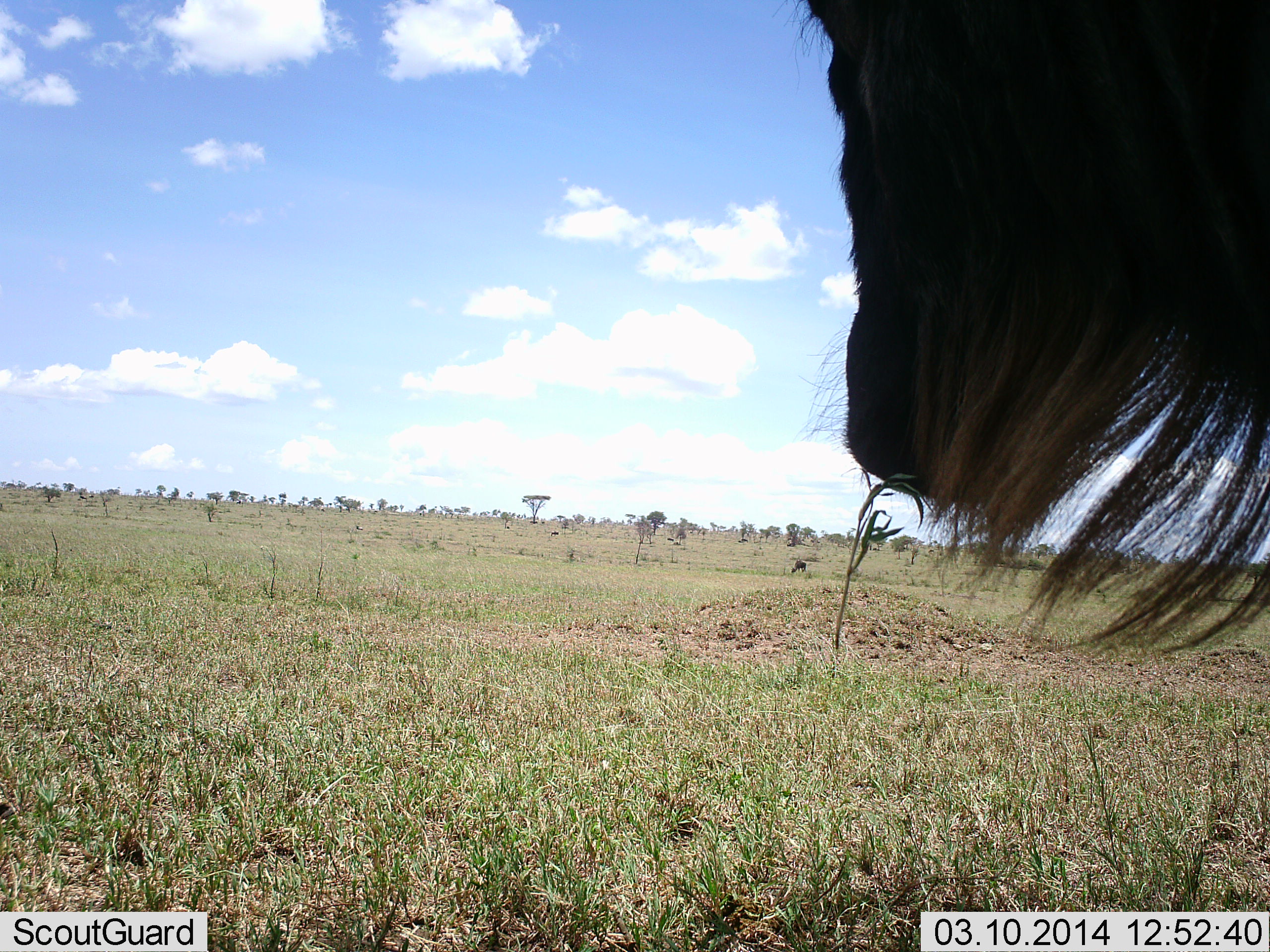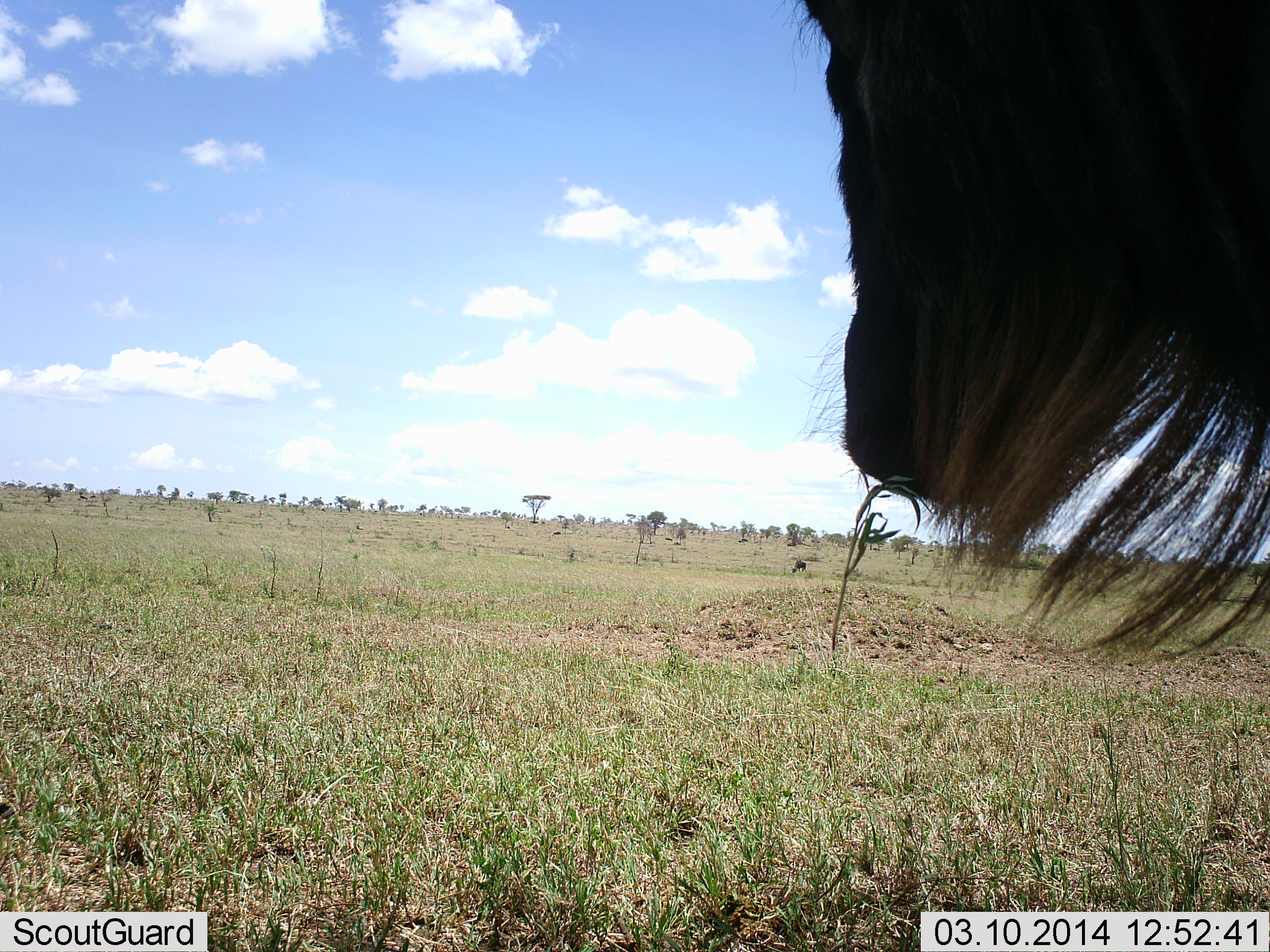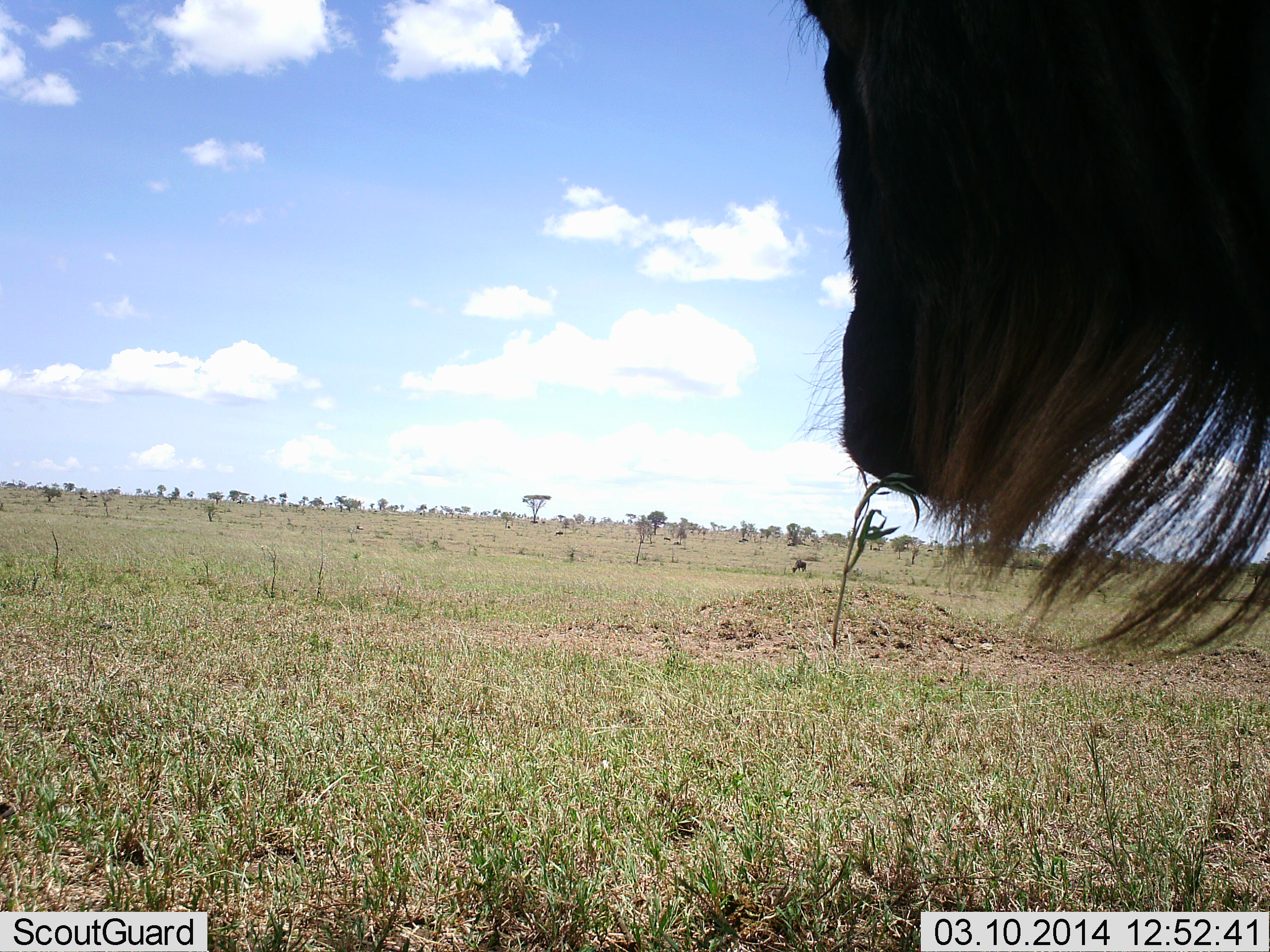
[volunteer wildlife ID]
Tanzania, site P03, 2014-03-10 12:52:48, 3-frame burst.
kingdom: Animalia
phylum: Chordata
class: Mammalia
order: Artiodactyla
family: Bovidae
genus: Connochaetes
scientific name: Connochaetes taurinus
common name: blue wildebeest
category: wildebeest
Wildebeest (blue wildebeest) (Connochaetes taurinus), count 1. Behavior (volunteer vote fractions): standing 100%, resting 10%, moving 0%, interacting 0%. Young present (vote fraction): 0%. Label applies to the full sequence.